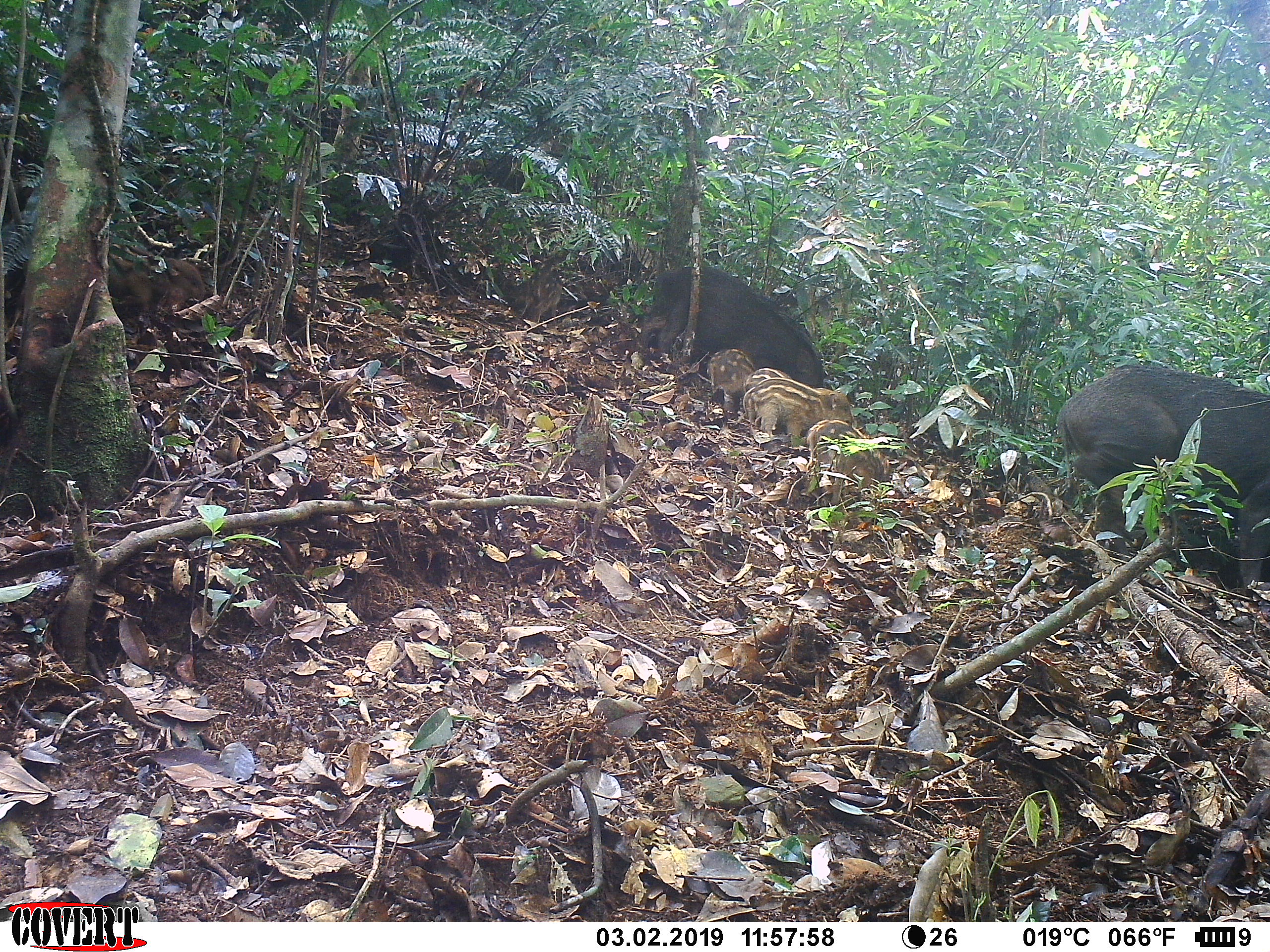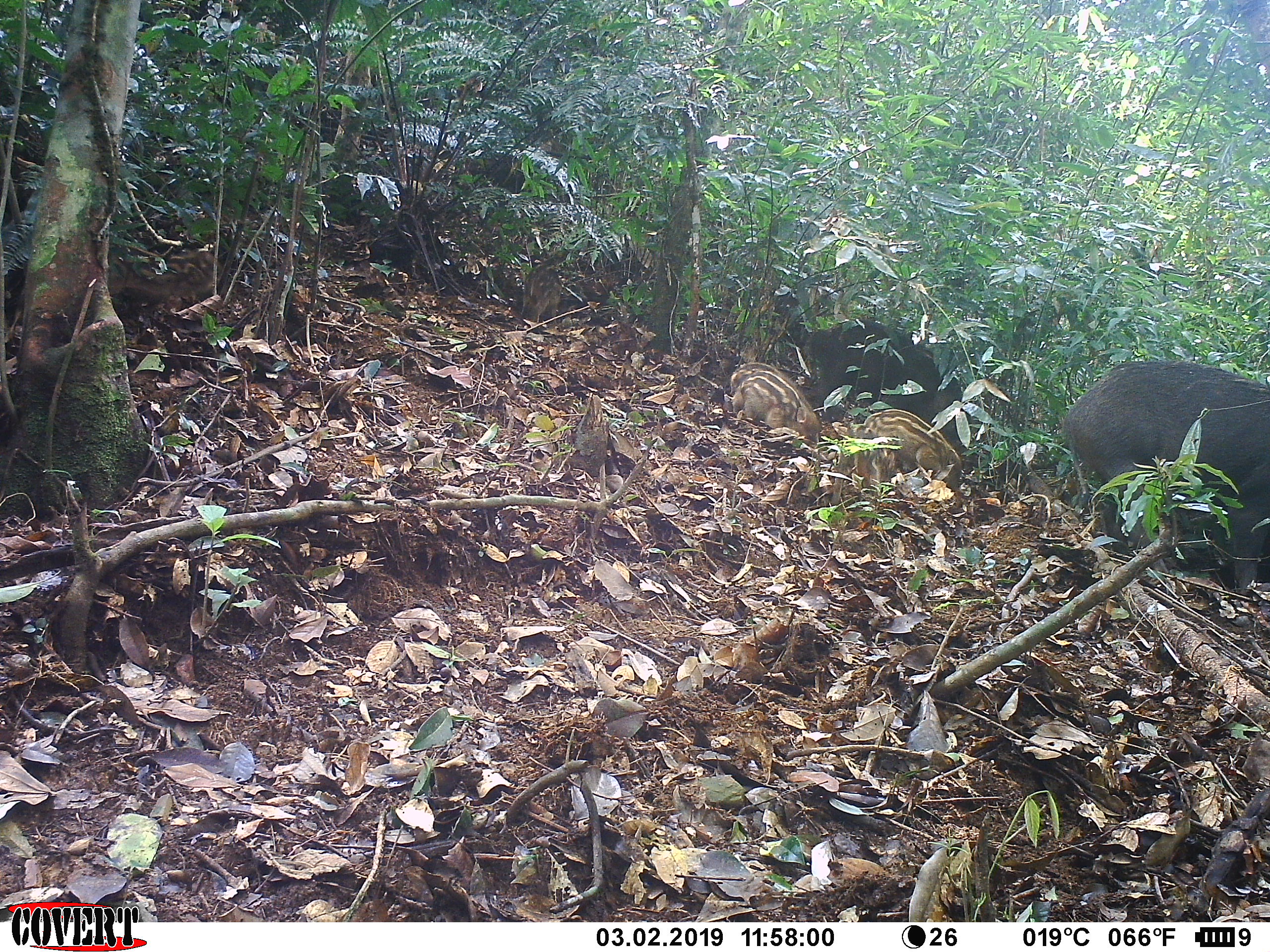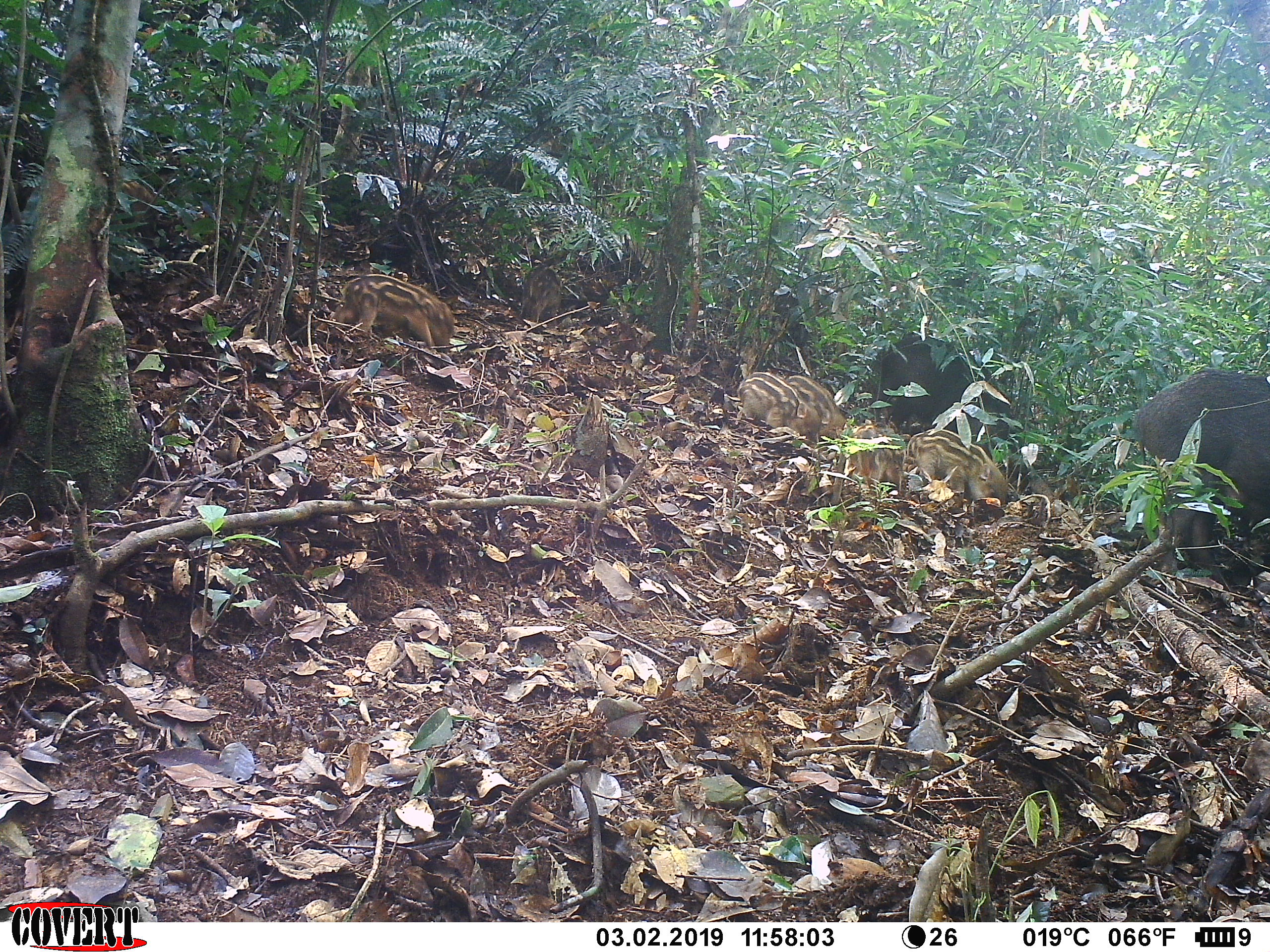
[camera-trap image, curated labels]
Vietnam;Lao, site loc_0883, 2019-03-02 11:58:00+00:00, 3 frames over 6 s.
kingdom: Animalia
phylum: Chordata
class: Mammalia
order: Artiodactyla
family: Suidae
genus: Sus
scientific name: Sus scrofa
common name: eurasian wild pig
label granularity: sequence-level